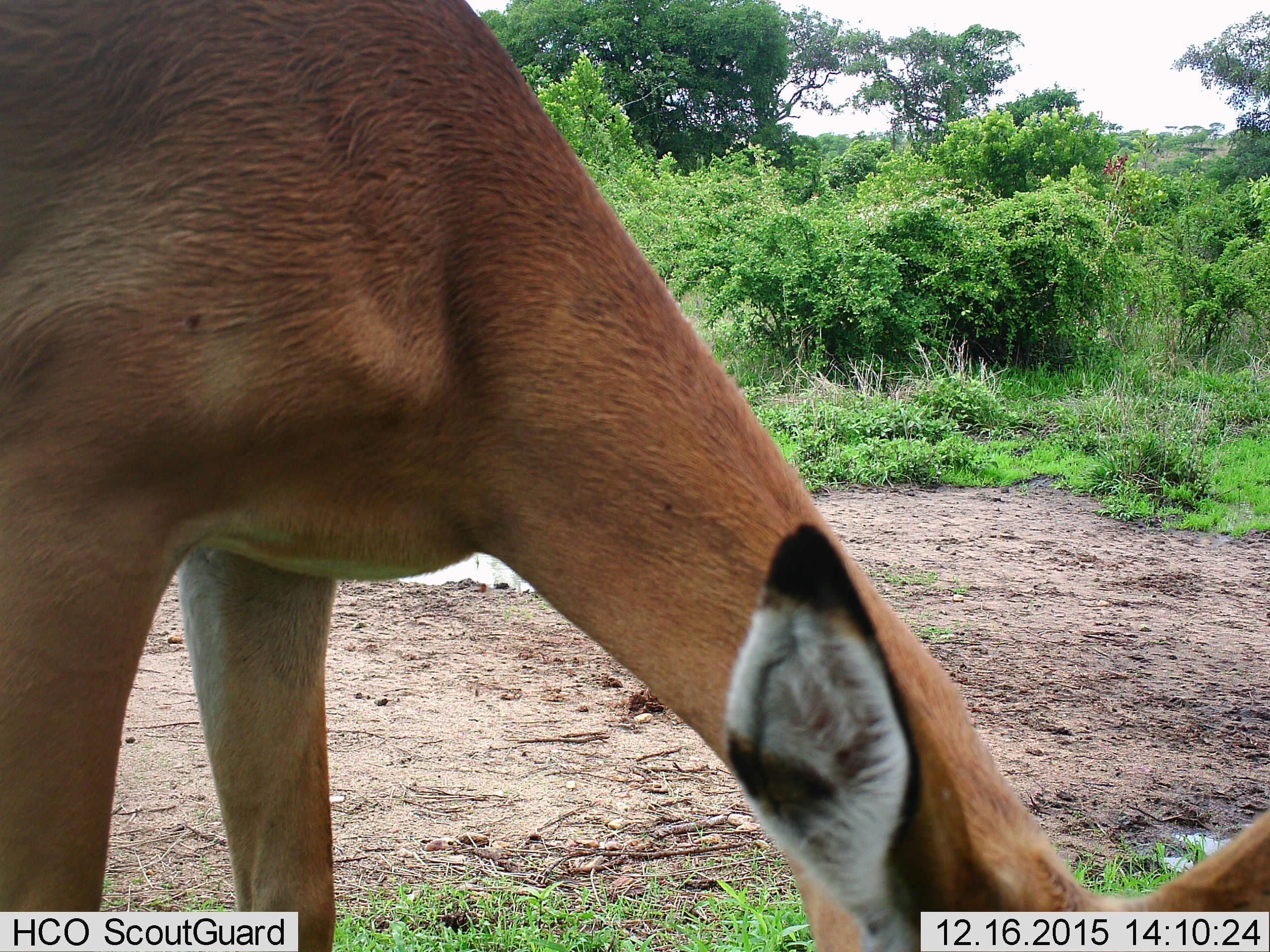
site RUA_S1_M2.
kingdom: Animalia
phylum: Chordata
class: Mammalia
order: Artiodactyla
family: Bovidae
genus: Aepyceros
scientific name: Aepyceros melampus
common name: impala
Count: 1.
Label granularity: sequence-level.